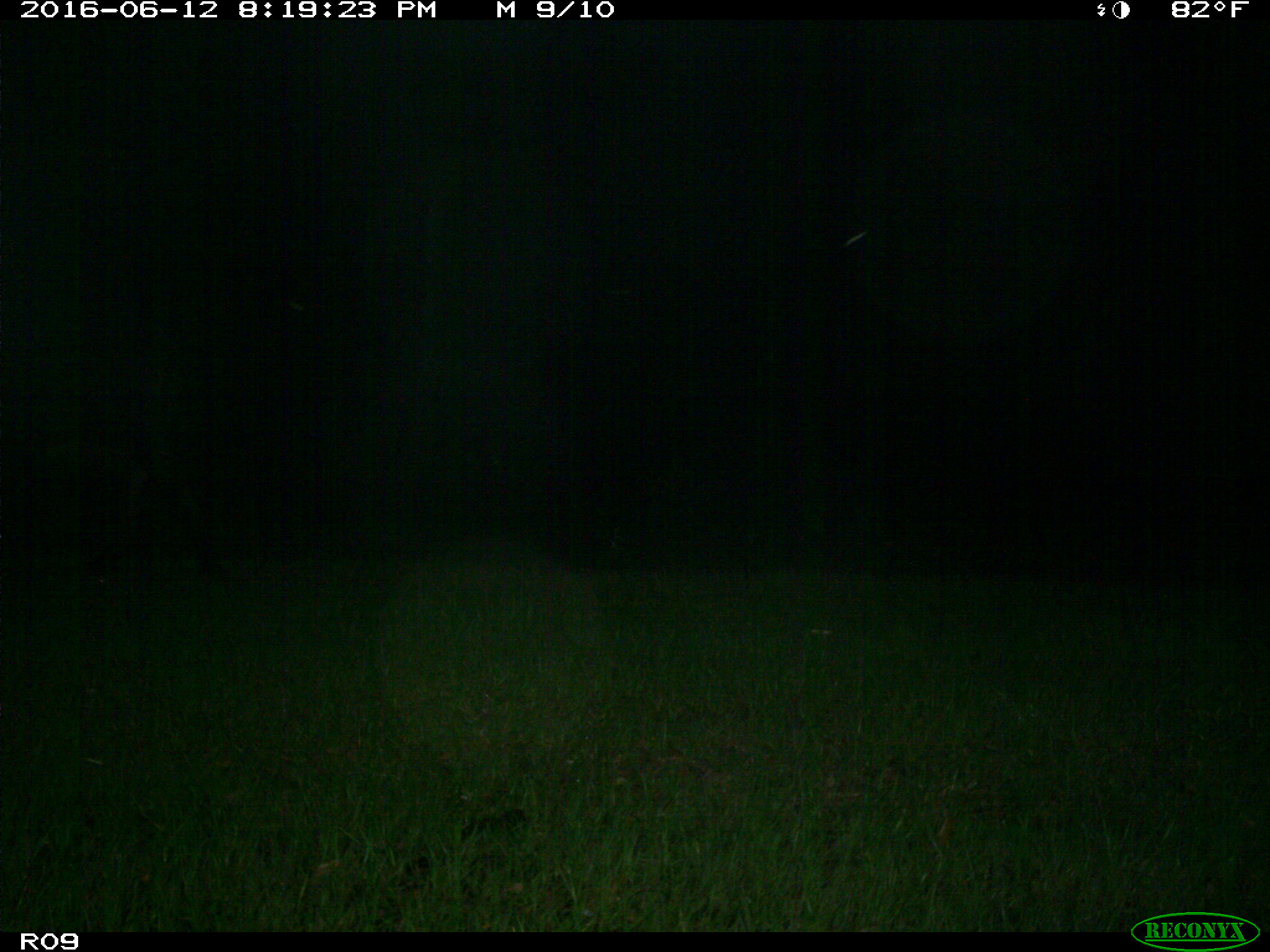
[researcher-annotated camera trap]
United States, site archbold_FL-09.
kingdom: Animalia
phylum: Chordata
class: Mammalia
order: Artiodactyla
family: Bovidae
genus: Bos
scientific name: Bos taurus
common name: domestic cow